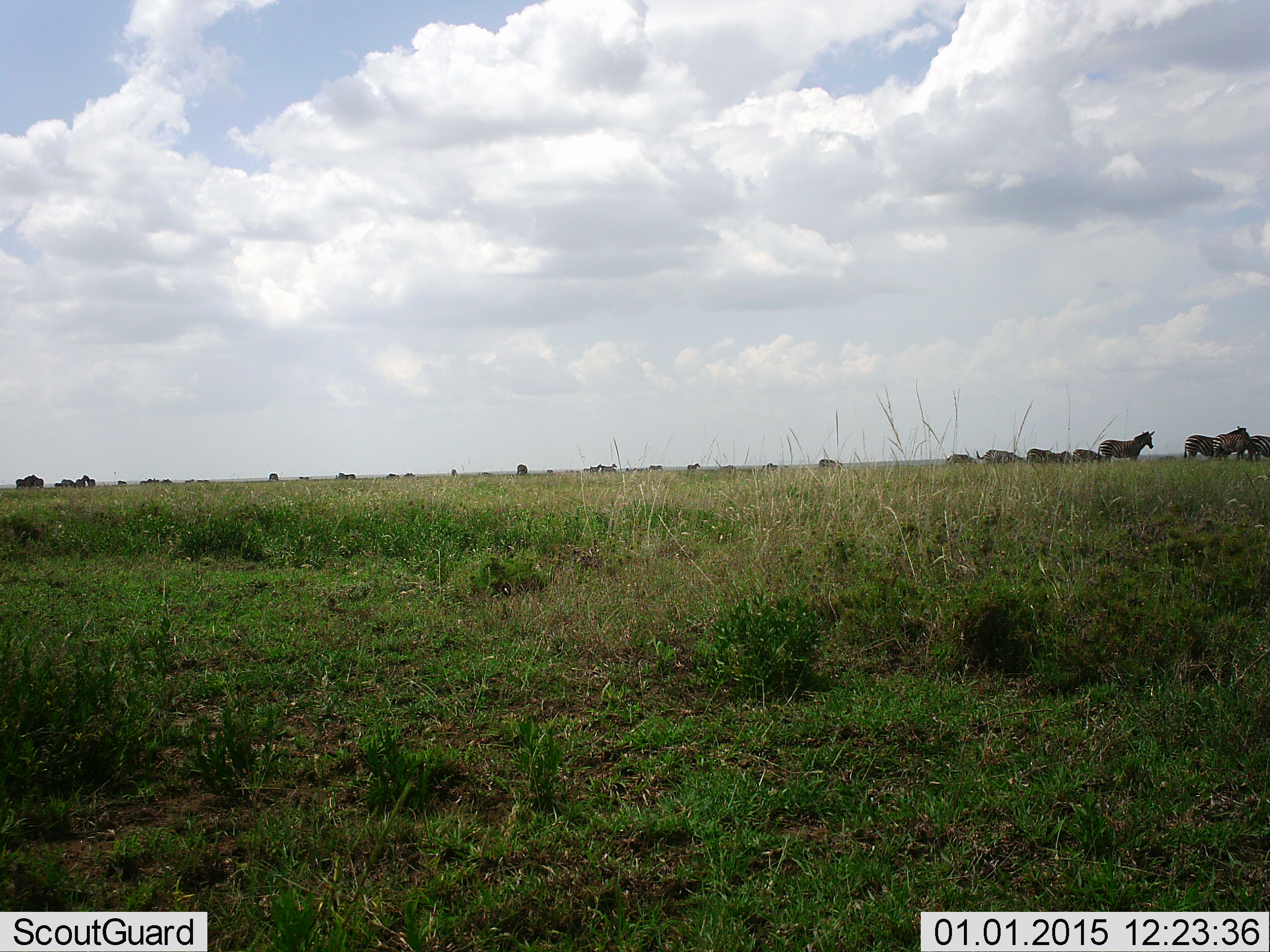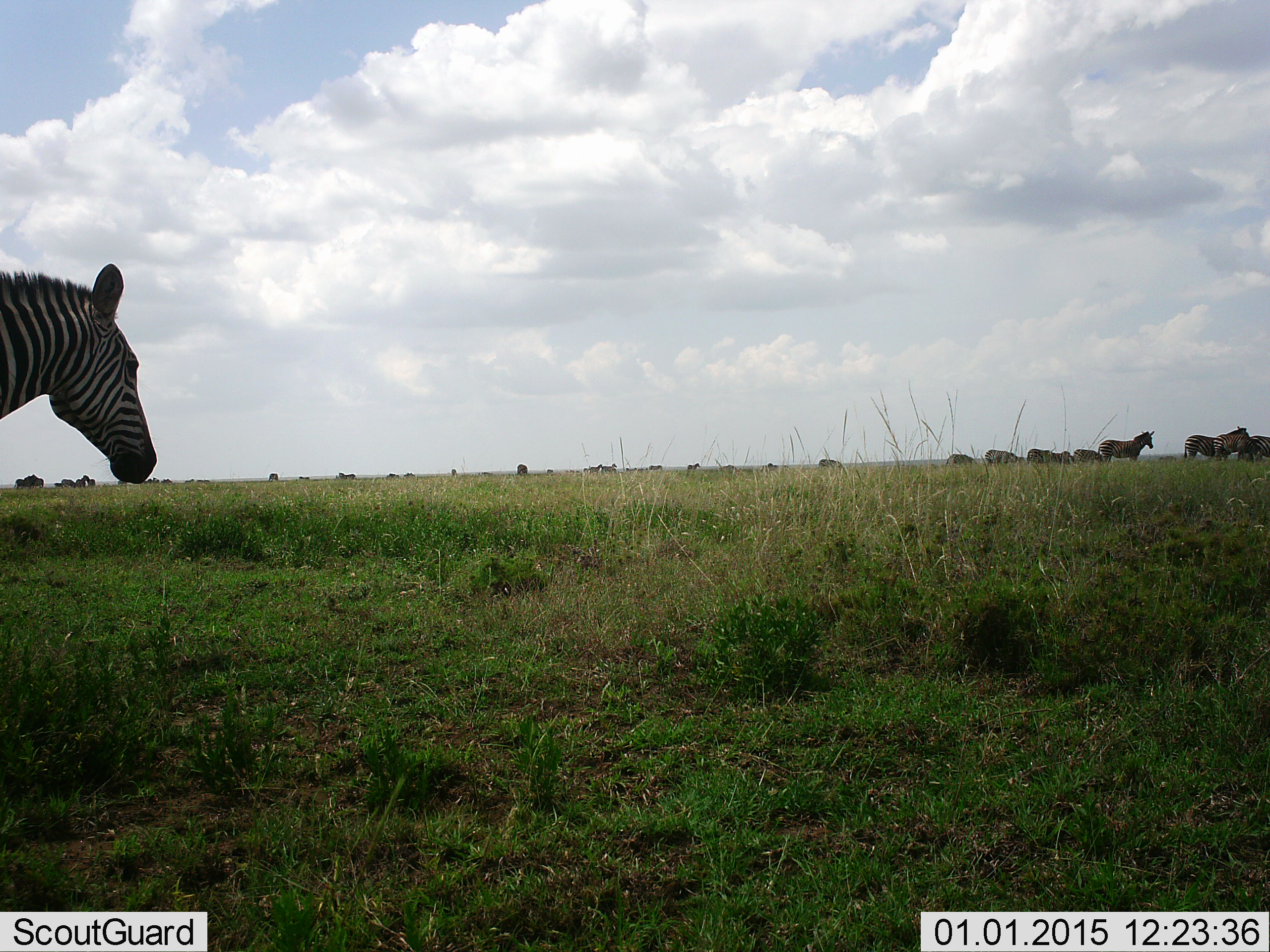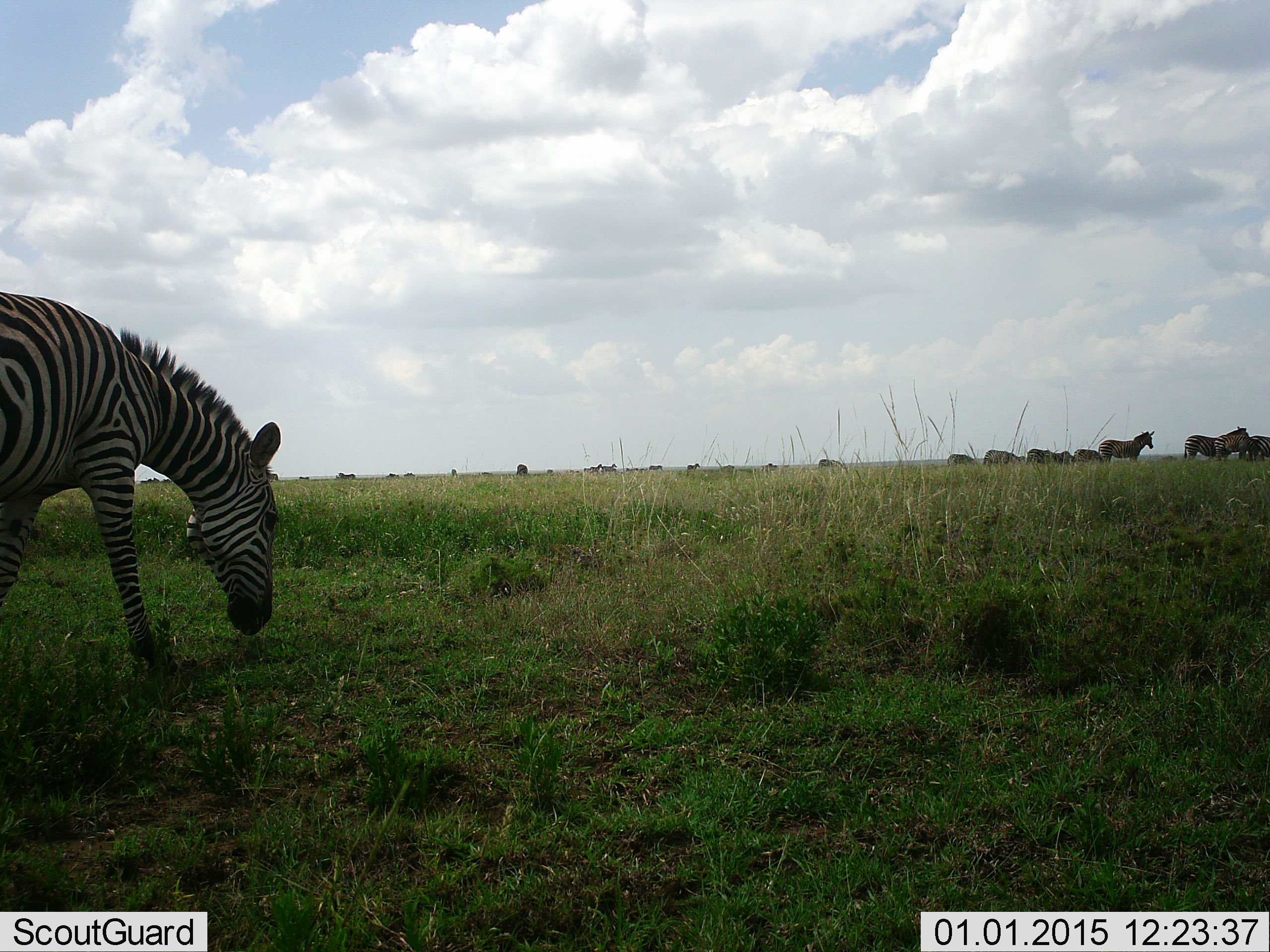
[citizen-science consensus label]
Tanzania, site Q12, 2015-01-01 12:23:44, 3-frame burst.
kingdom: Animalia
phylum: Chordata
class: Mammalia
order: Perissodactyla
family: Equidae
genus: Equus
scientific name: Equus quagga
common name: plains zebra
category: zebra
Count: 11-50.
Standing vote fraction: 80%.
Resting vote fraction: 0%.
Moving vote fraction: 70%.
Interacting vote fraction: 0%.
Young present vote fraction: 0%.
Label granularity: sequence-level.